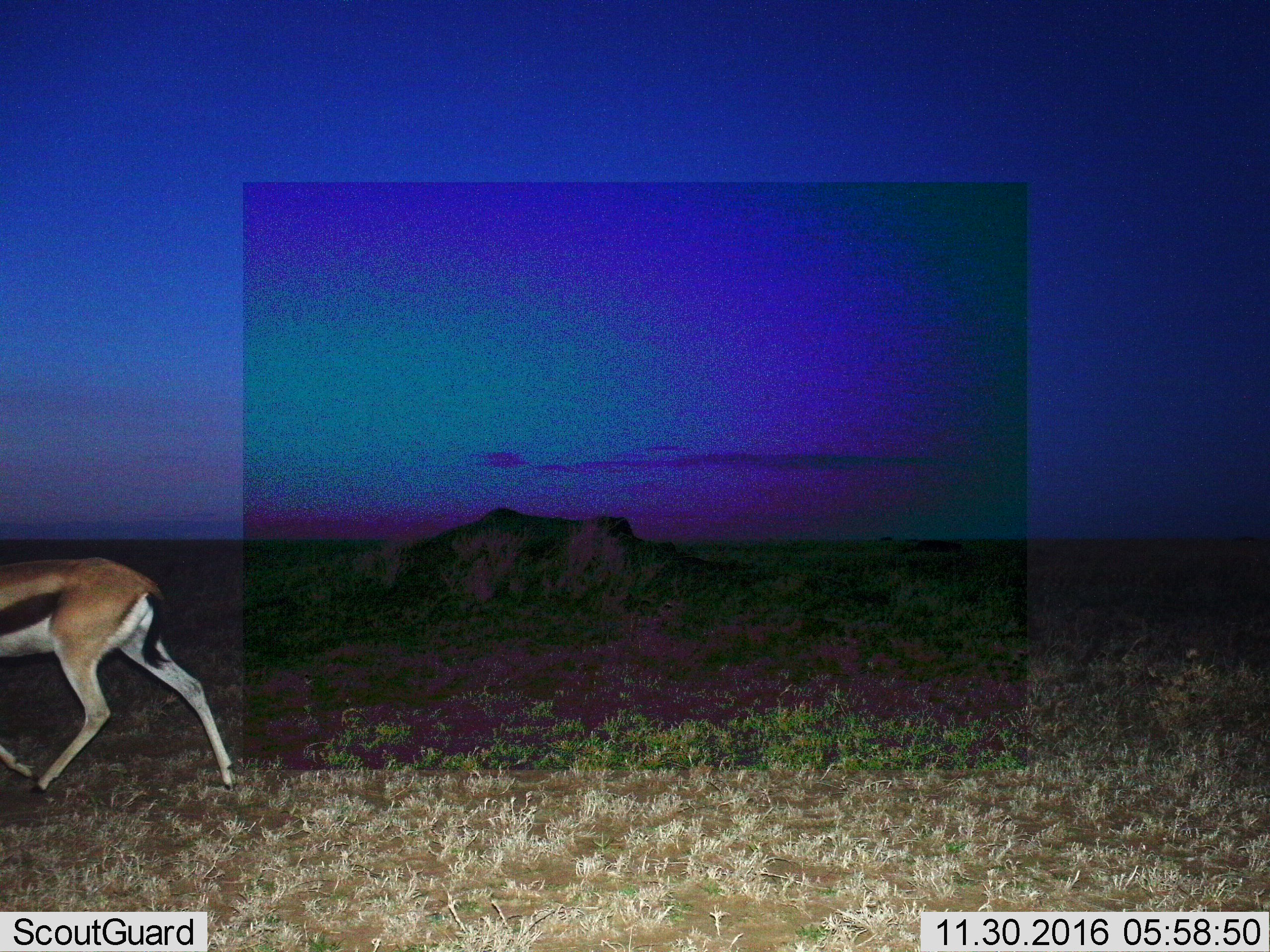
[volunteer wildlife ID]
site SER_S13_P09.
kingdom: Animalia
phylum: Chordata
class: Mammalia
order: Artiodactyla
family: Bovidae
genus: Eudorcas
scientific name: Eudorcas thomsonii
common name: thomson's gazelle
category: gazellethomsons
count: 1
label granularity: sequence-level